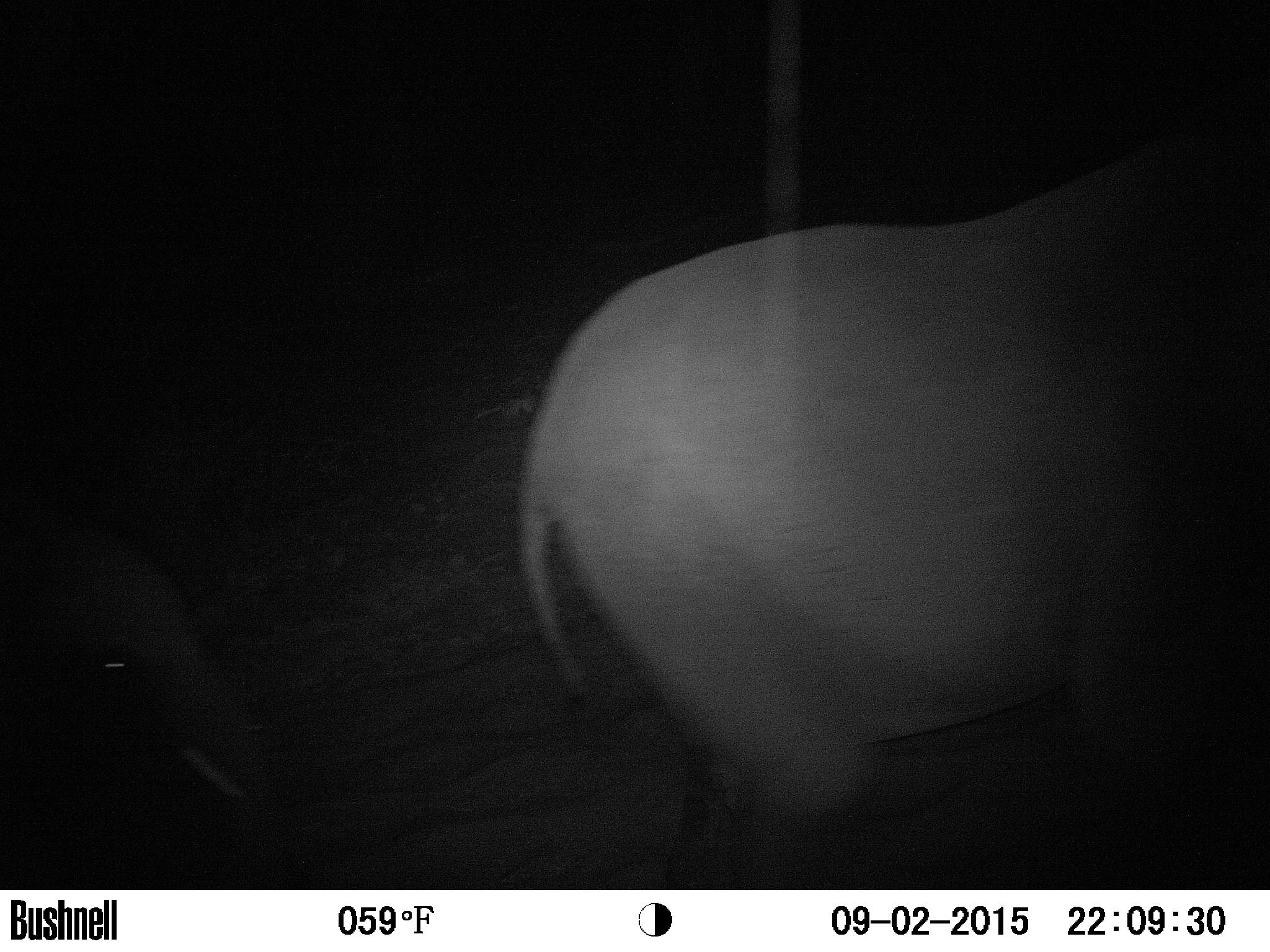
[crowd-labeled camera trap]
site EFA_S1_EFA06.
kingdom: Animalia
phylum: Chordata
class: Mammalia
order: Proboscidea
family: Elephantidae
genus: Loxodonta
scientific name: Loxodonta africana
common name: african bush elephant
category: elephant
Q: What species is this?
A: Elephant (african bush elephant) (Loxodonta africana).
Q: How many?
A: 1.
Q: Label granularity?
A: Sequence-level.